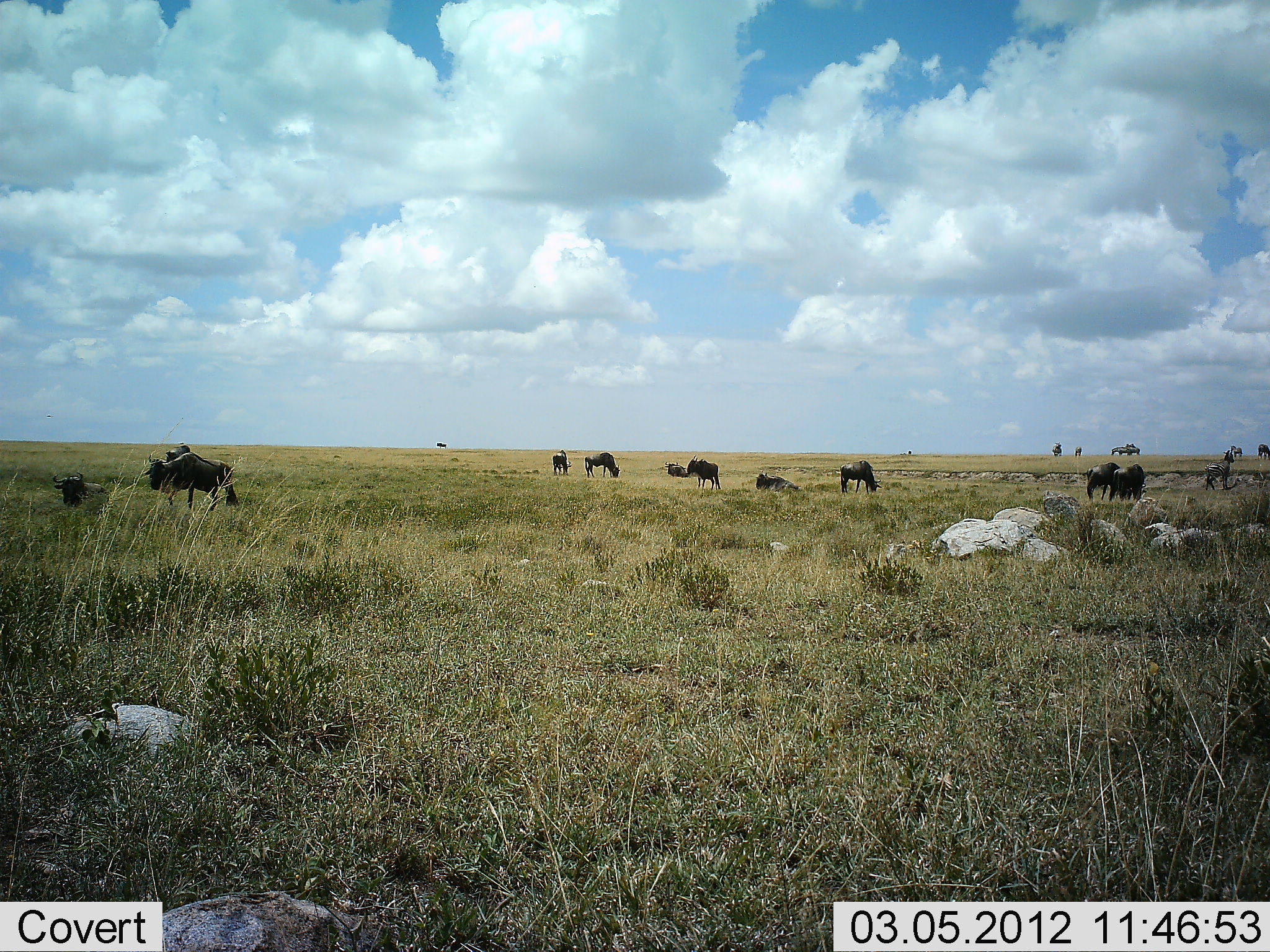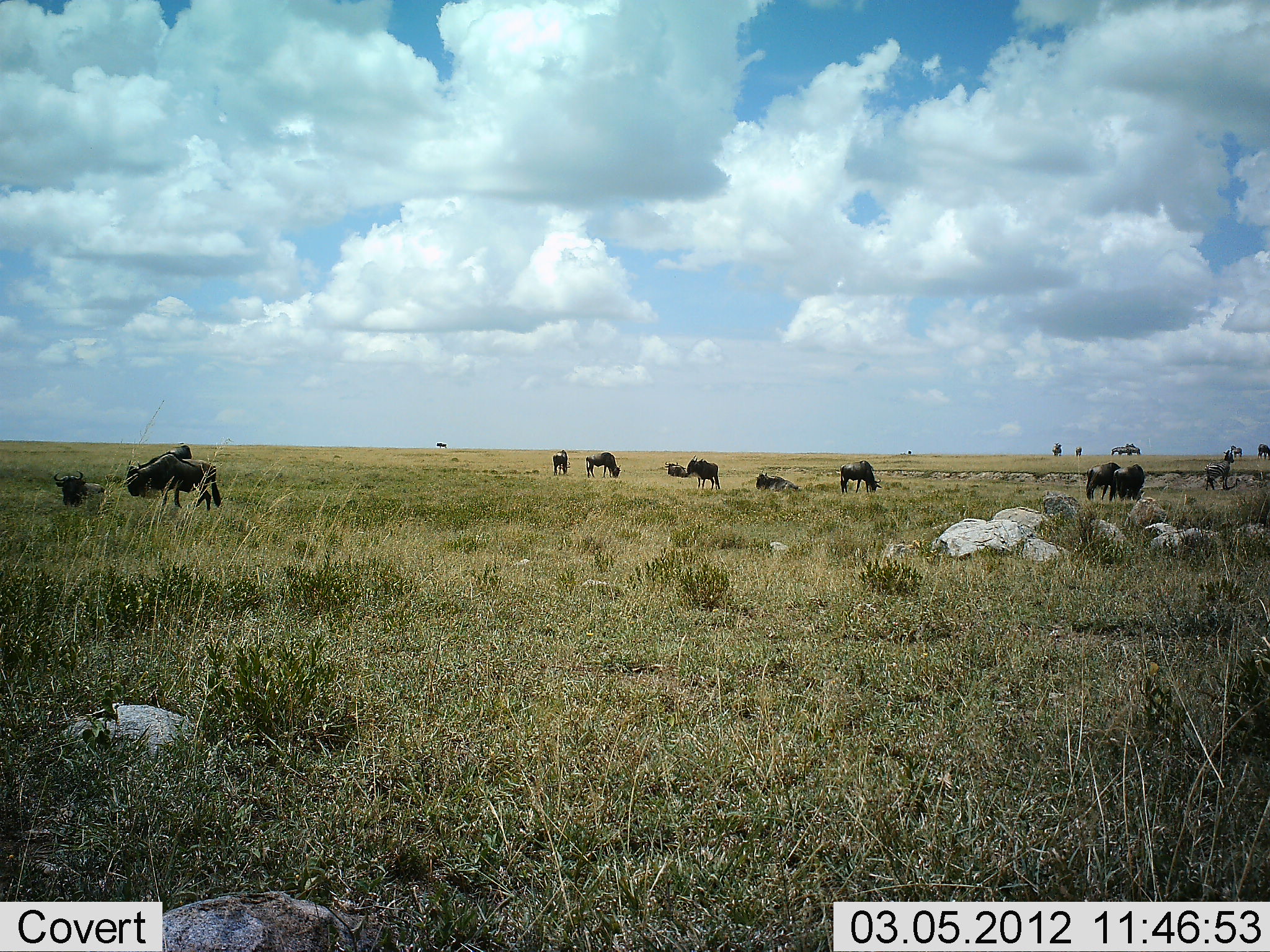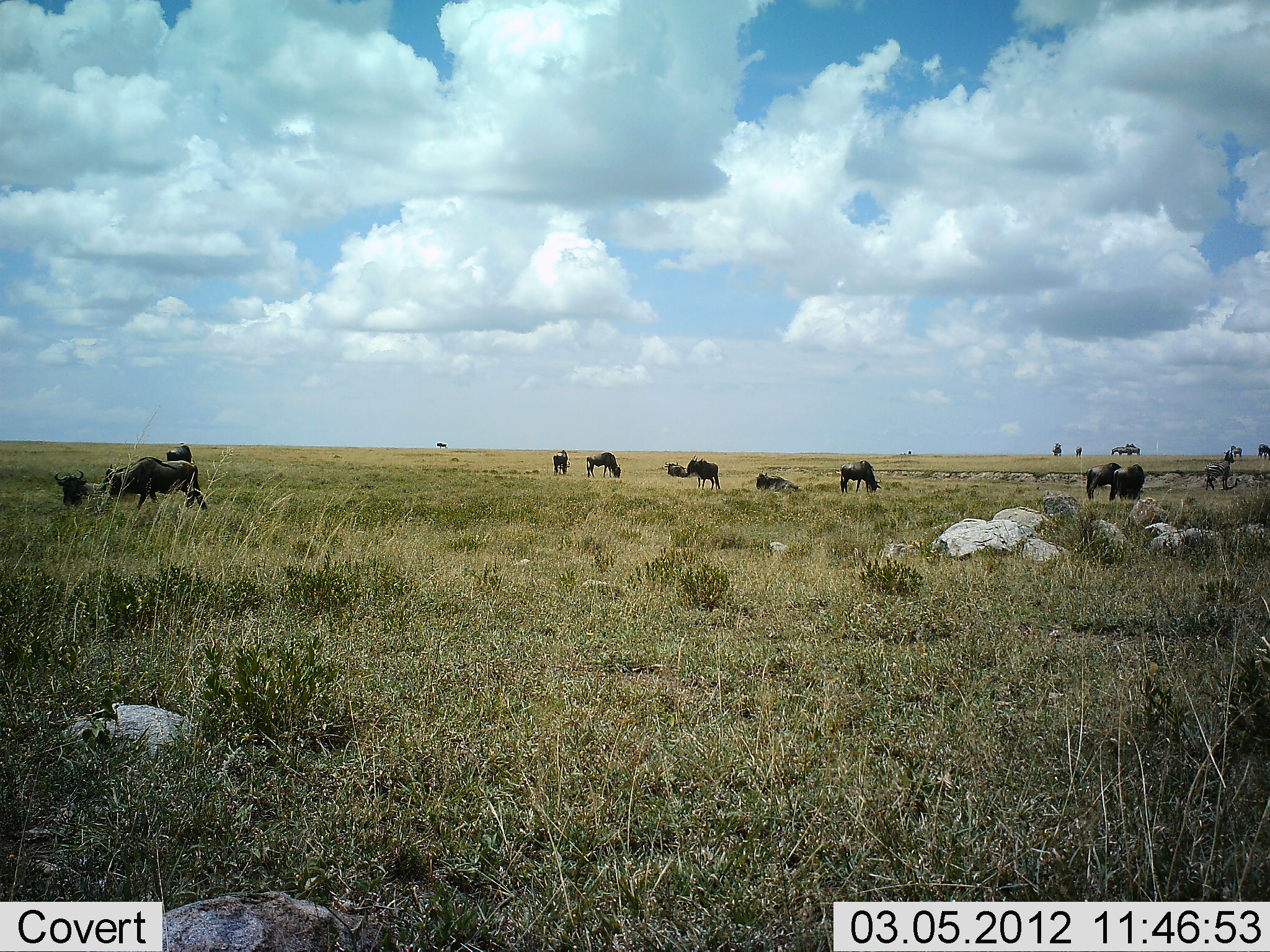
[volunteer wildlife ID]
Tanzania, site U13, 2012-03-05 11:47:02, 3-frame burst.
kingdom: Animalia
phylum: Chordata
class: Mammalia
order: Artiodactyla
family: Bovidae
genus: Connochaetes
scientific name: Connochaetes taurinus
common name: blue wildebeest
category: wildebeest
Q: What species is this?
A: Wildebeest (blue wildebeest) (Connochaetes taurinus).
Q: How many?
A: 11-50.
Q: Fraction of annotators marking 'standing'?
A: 60%.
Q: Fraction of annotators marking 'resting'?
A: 50%.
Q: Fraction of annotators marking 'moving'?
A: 55%.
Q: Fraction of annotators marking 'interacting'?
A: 5%.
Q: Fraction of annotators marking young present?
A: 0%.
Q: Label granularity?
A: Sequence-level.